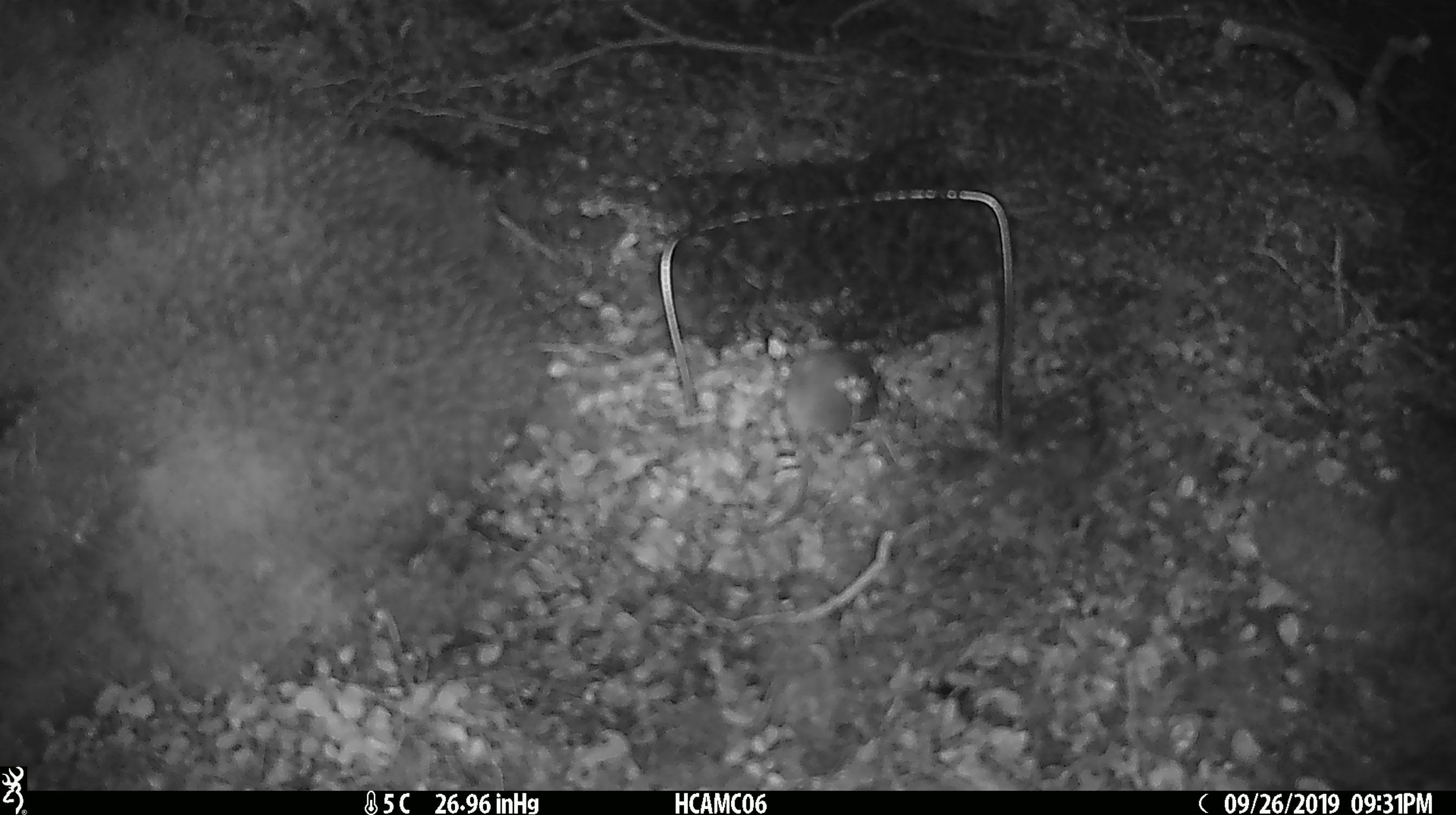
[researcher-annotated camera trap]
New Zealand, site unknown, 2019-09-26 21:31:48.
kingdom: Animalia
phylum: Chordata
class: Mammalia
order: Rodentia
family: Muridae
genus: Mus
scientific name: Mus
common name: mouse